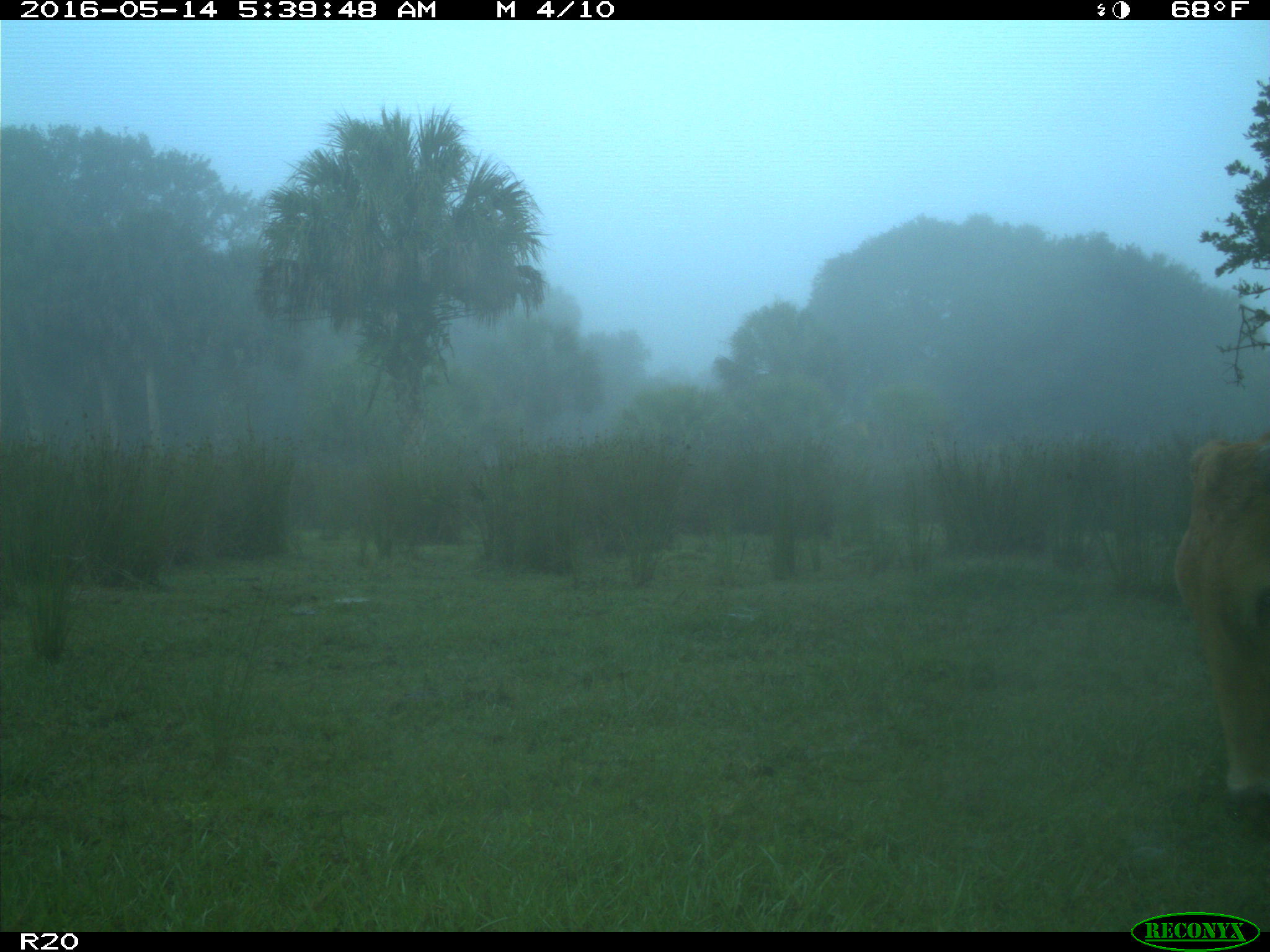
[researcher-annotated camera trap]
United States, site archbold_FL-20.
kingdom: Animalia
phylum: Chordata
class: Mammalia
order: Artiodactyla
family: Bovidae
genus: Bos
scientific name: Bos taurus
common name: domestic cow